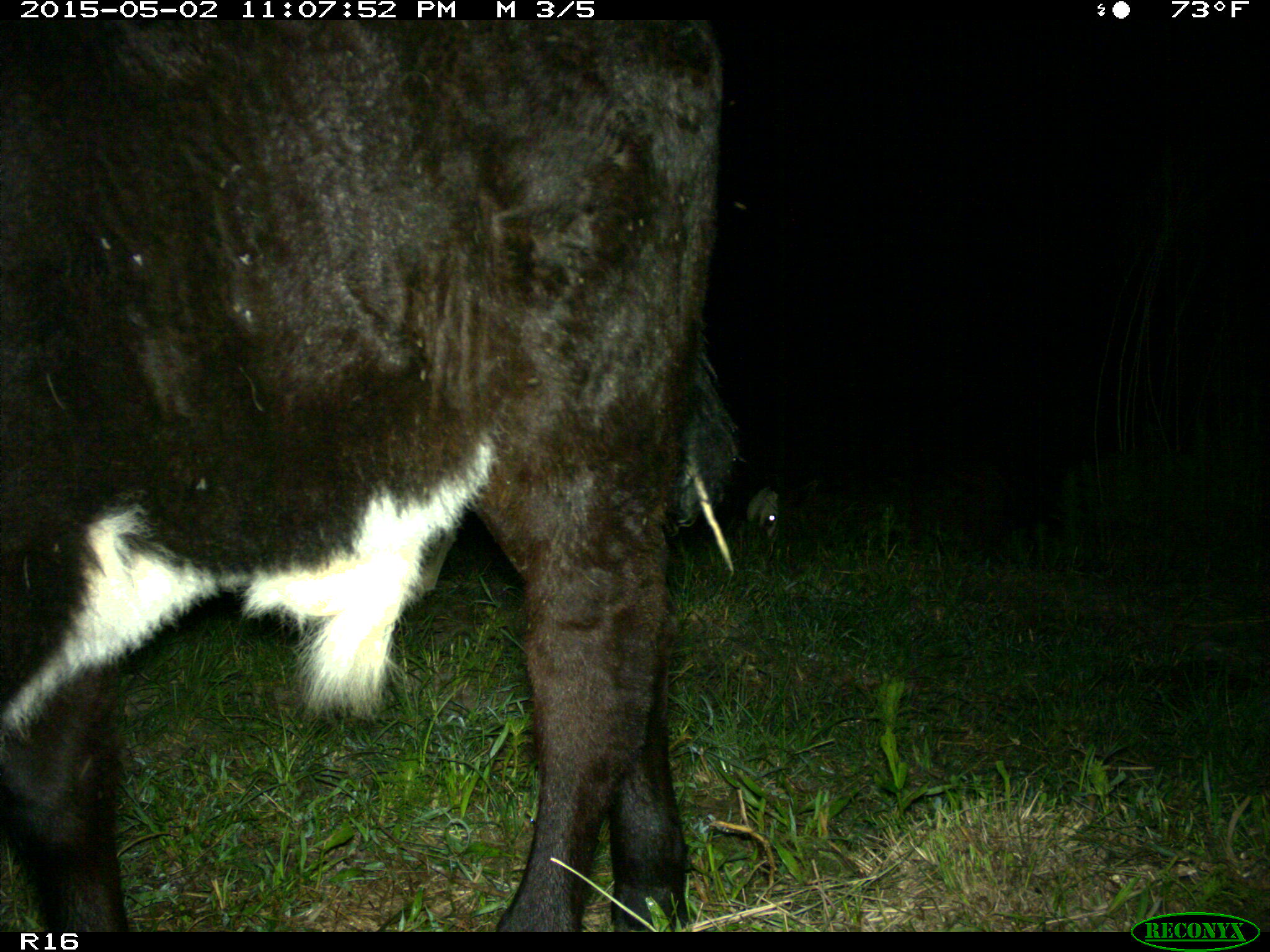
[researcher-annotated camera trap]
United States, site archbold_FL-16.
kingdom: Animalia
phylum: Chordata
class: Mammalia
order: Artiodactyla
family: Bovidae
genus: Bos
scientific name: Bos taurus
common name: domestic cow